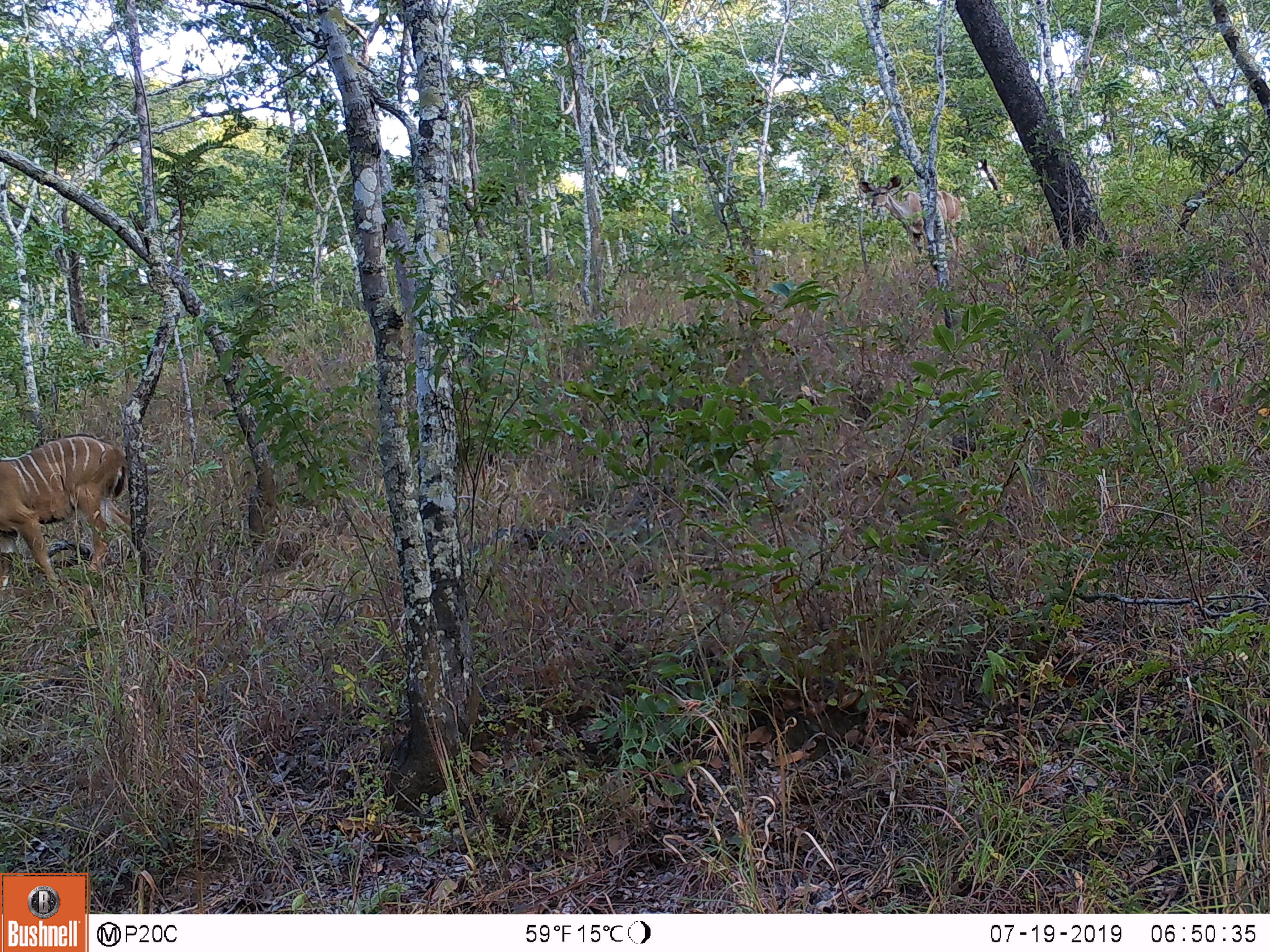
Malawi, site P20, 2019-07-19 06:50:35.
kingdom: Animalia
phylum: Chordata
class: Mammalia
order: Artiodactyla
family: Bovidae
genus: Tragelaphus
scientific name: Tragelaphus strepsiceros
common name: greater kudu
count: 2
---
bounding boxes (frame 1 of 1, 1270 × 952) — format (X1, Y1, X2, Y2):
greater kudu: (1, 424, 141, 598); (849, 170, 967, 268)